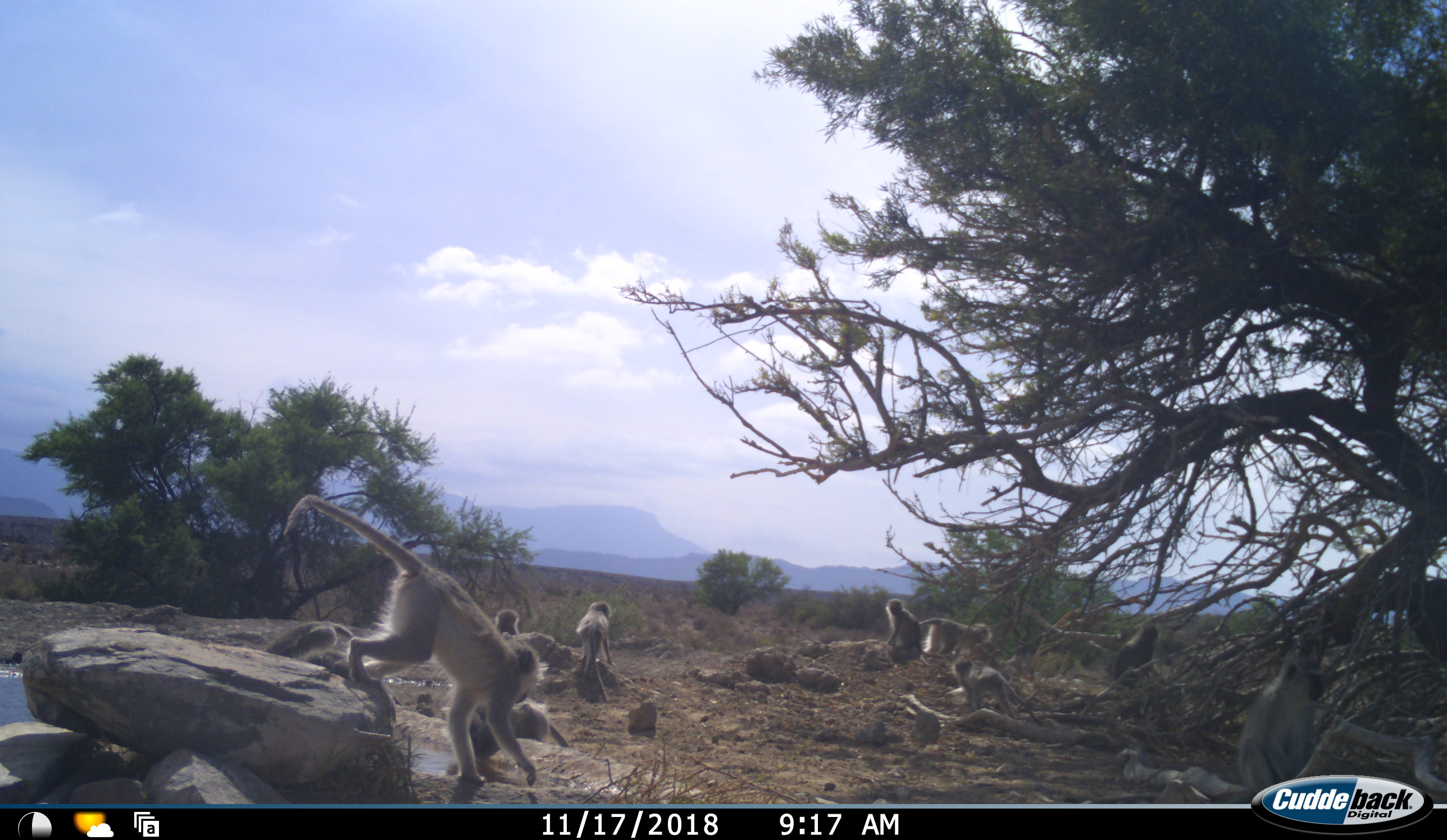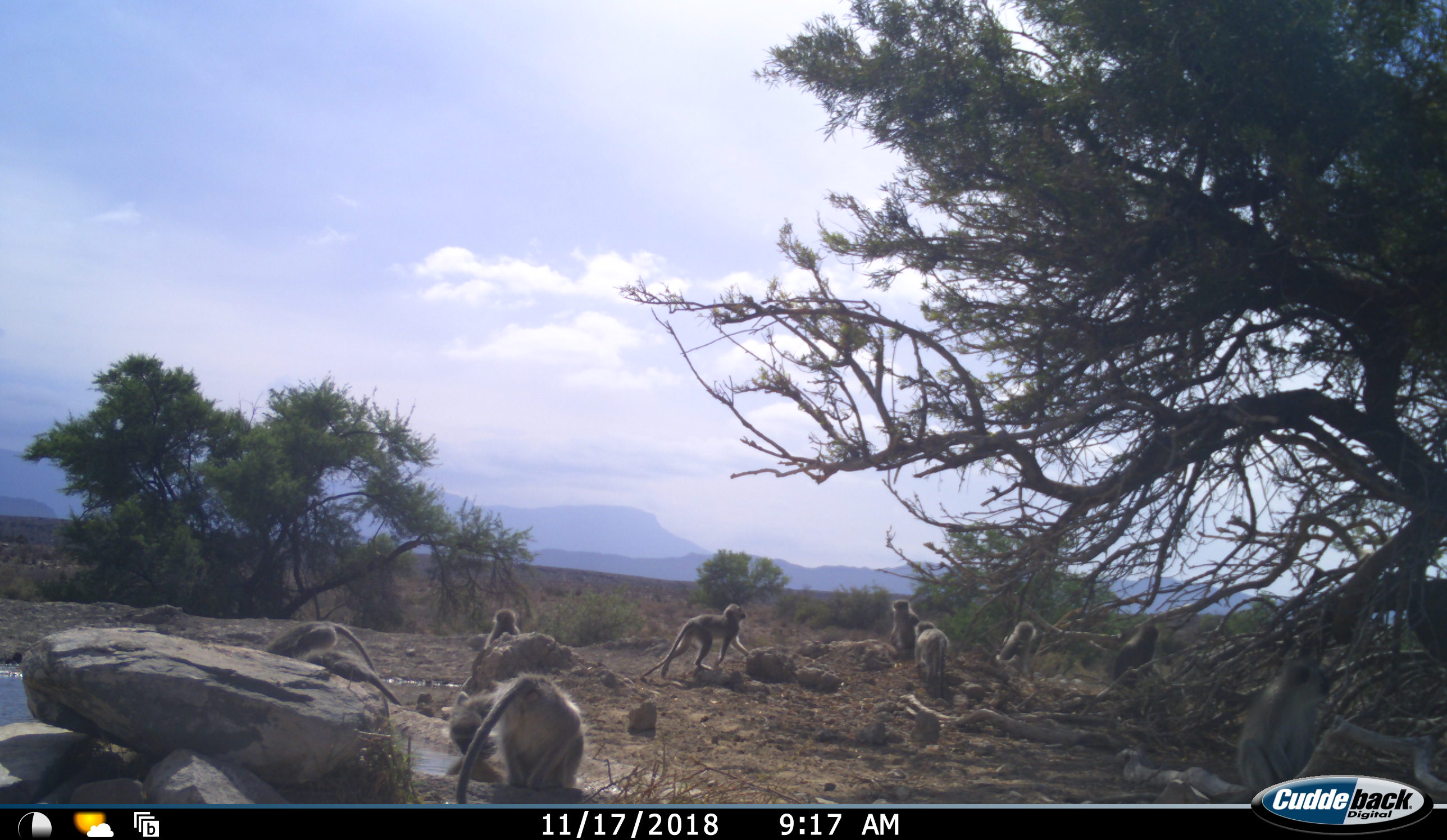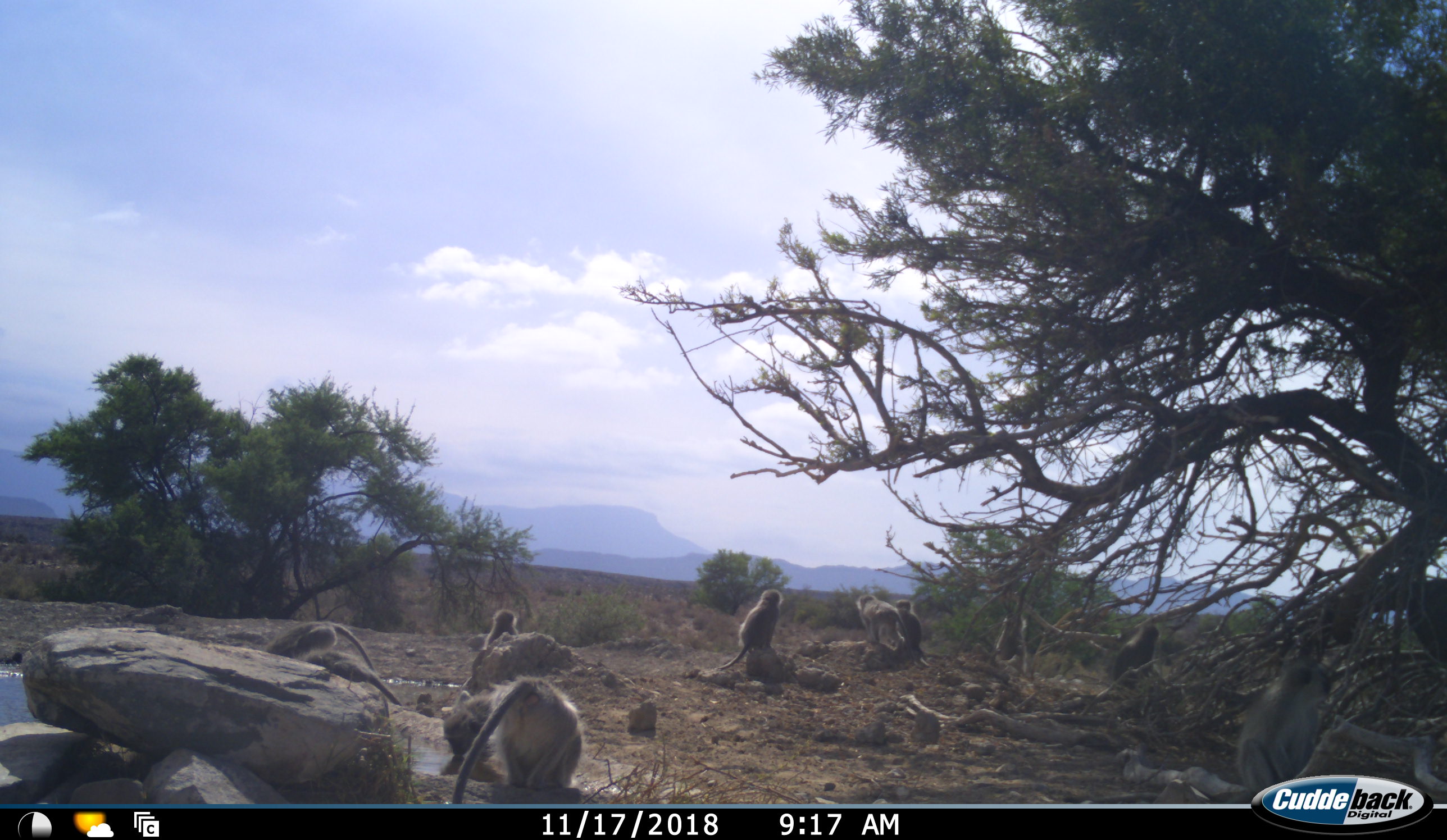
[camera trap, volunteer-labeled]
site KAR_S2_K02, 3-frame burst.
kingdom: Animalia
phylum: Chordata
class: Mammalia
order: Primates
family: Cercopithecidae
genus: Chlorocebus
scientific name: Chlorocebus pygerythrus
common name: vervet monkey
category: monkeyvervet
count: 11-50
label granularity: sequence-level